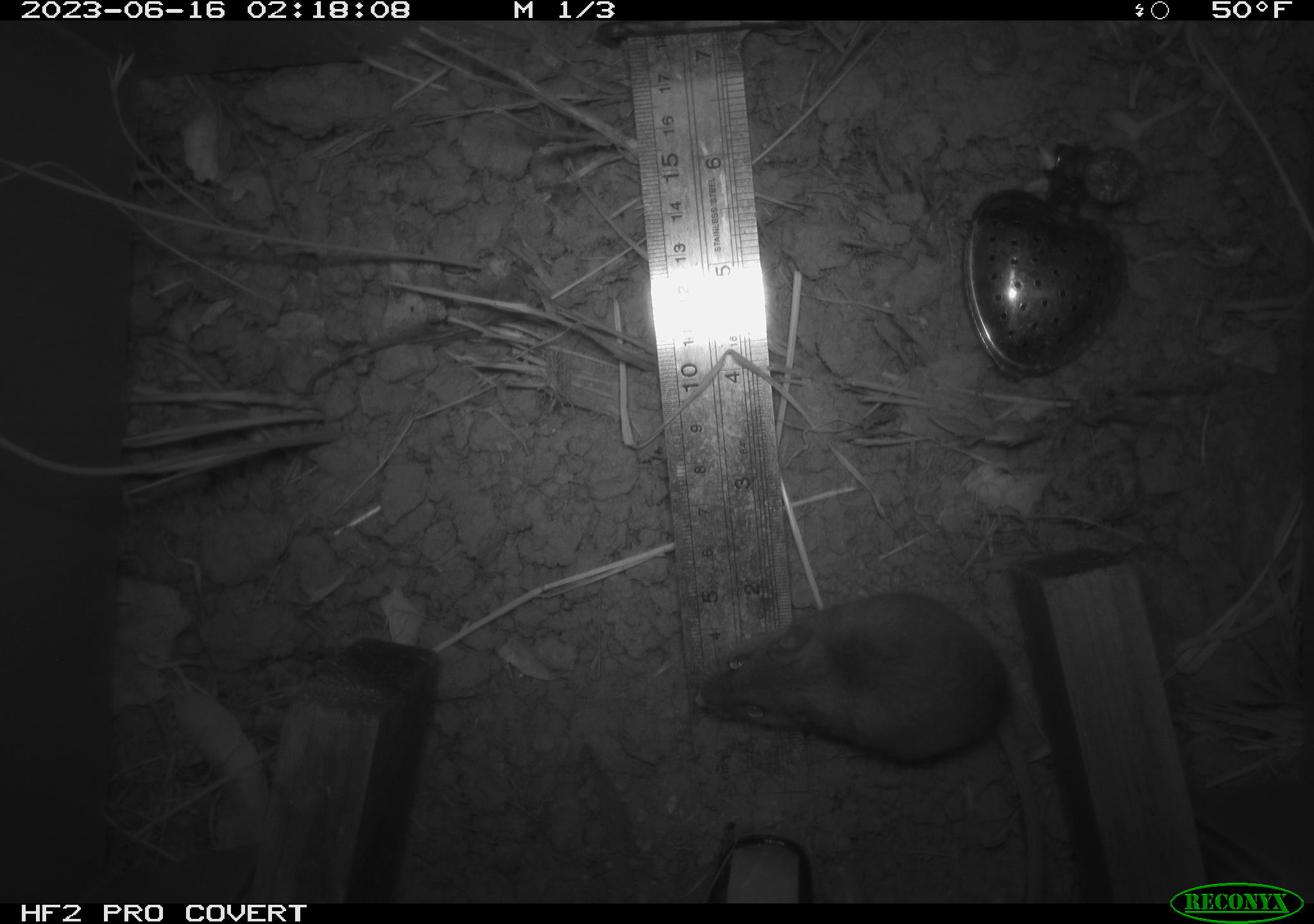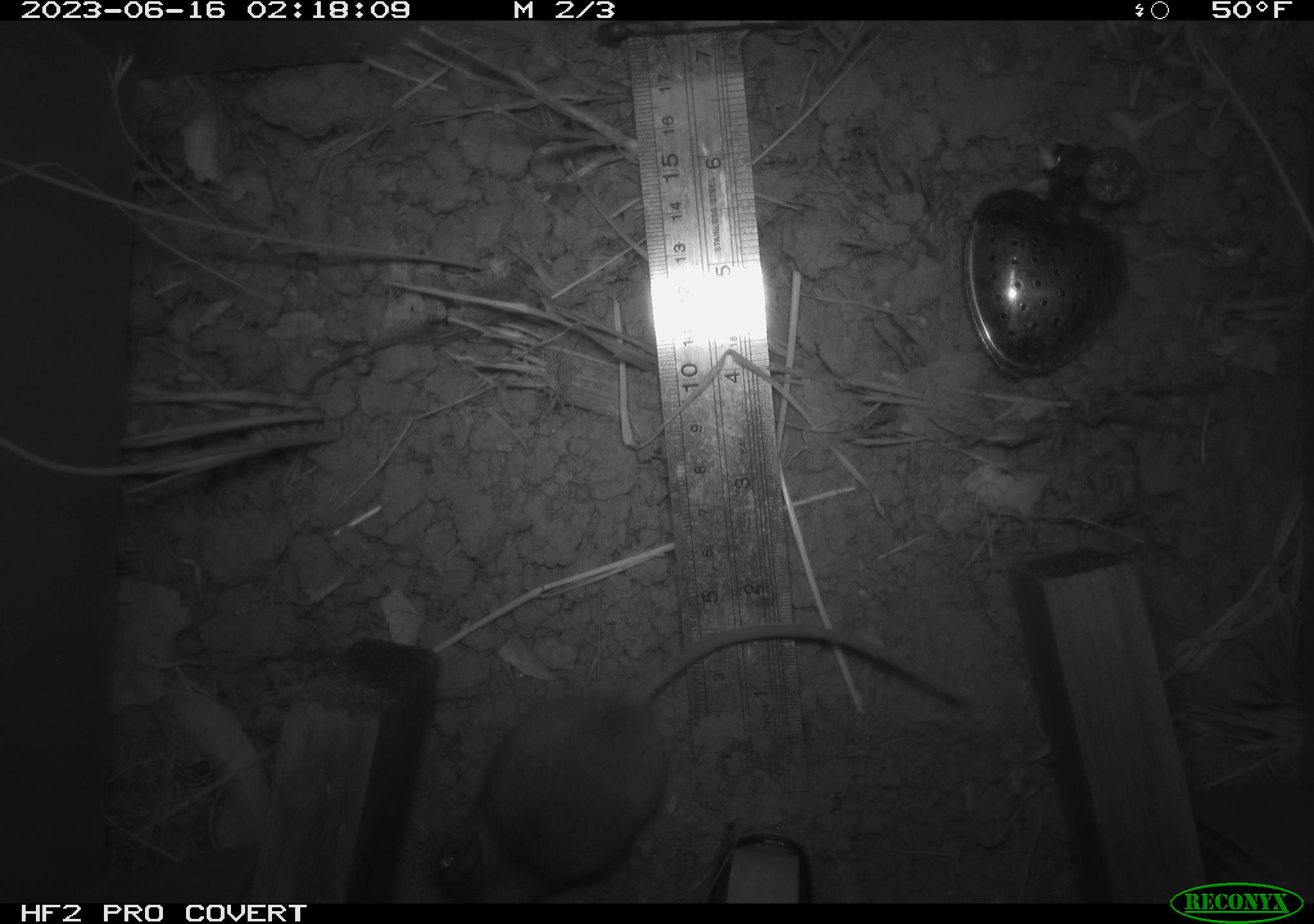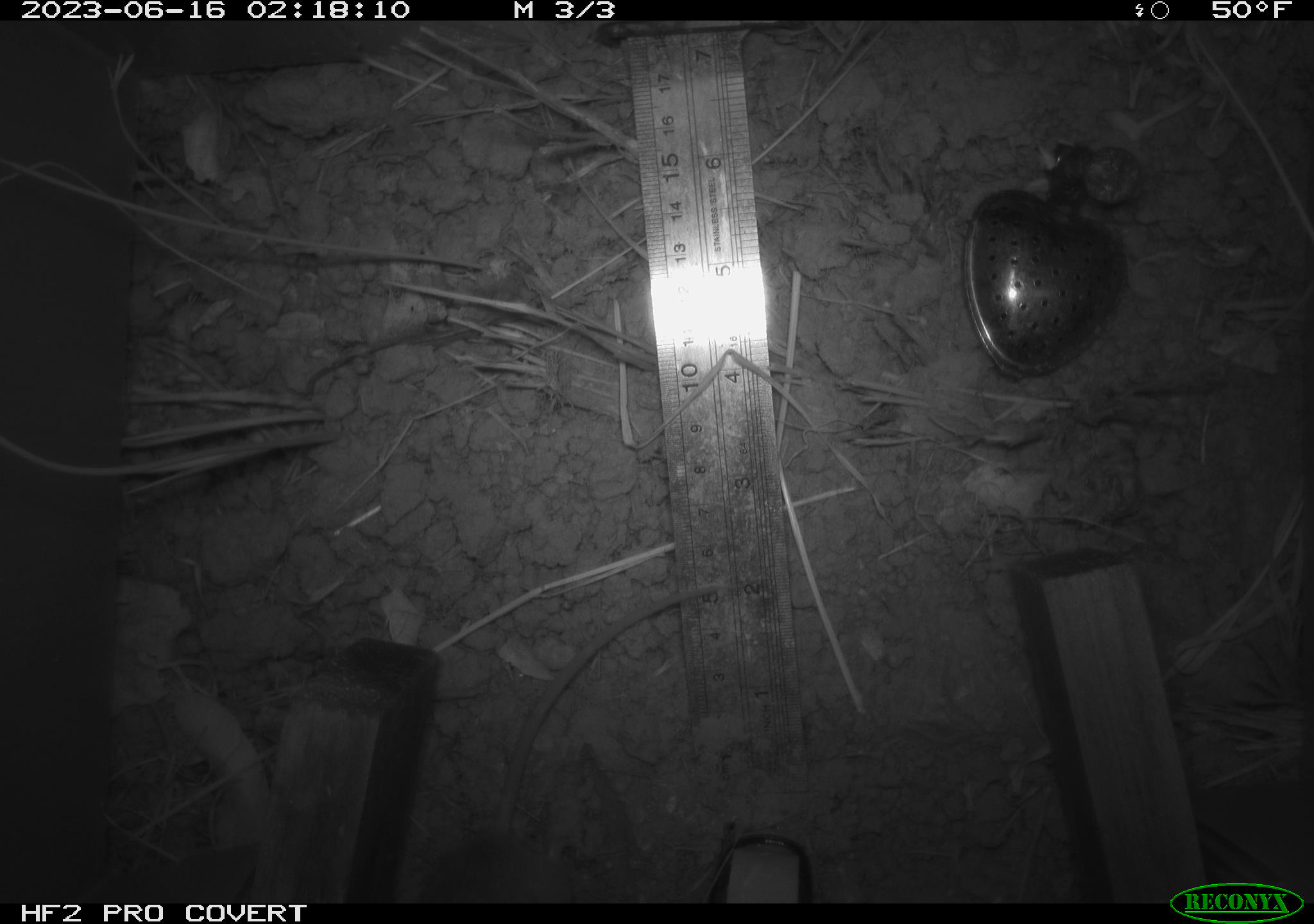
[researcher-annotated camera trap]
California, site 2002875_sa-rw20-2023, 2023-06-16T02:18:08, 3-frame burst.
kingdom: Animalia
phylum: Chordata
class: Mammalia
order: Rodentia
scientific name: Rodentia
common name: mouse species